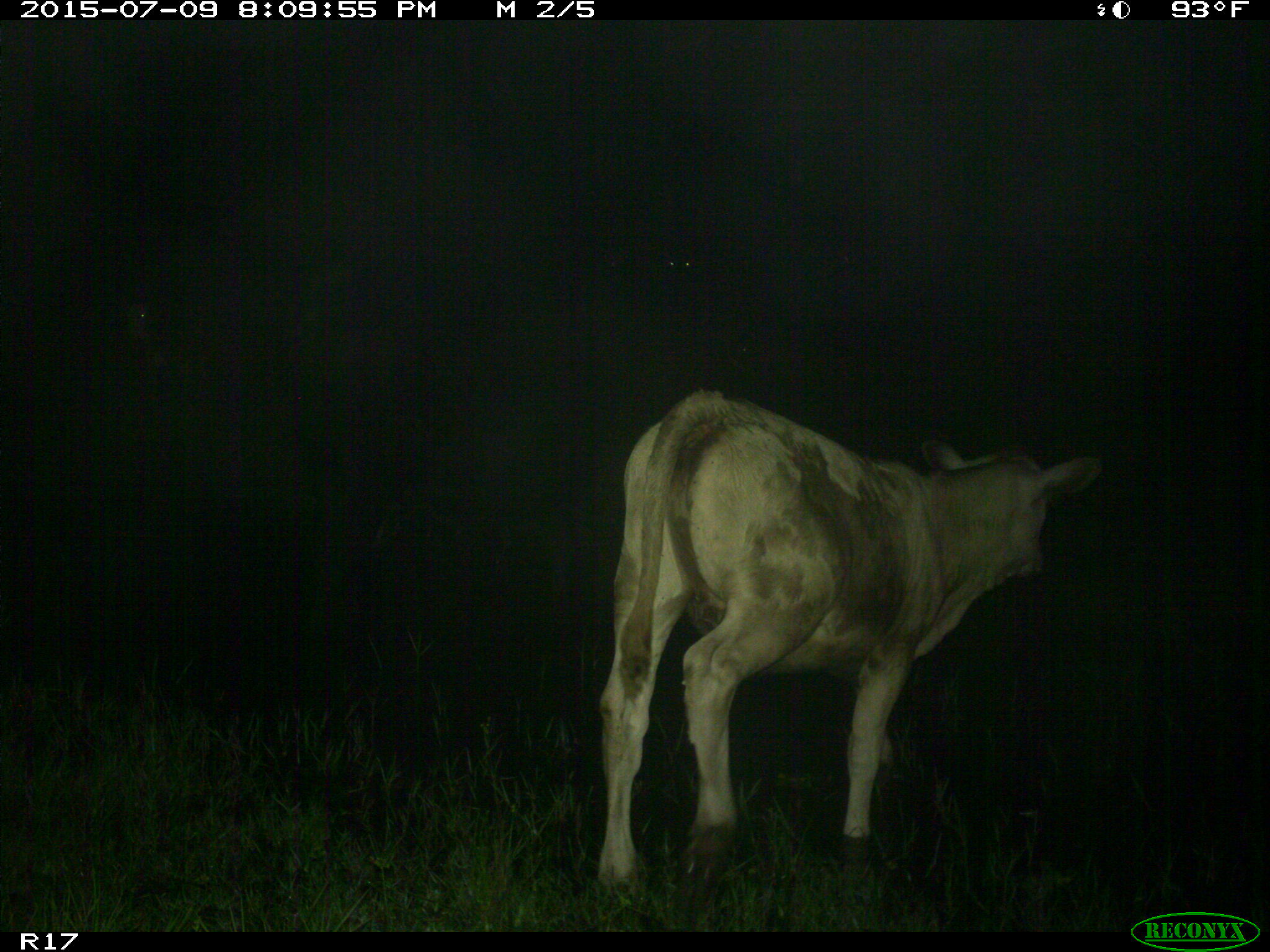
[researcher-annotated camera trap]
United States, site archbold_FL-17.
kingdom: Animalia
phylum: Chordata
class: Mammalia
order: Artiodactyla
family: Bovidae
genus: Bos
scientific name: Bos taurus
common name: domestic cow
Bos taurus (domestic cow).